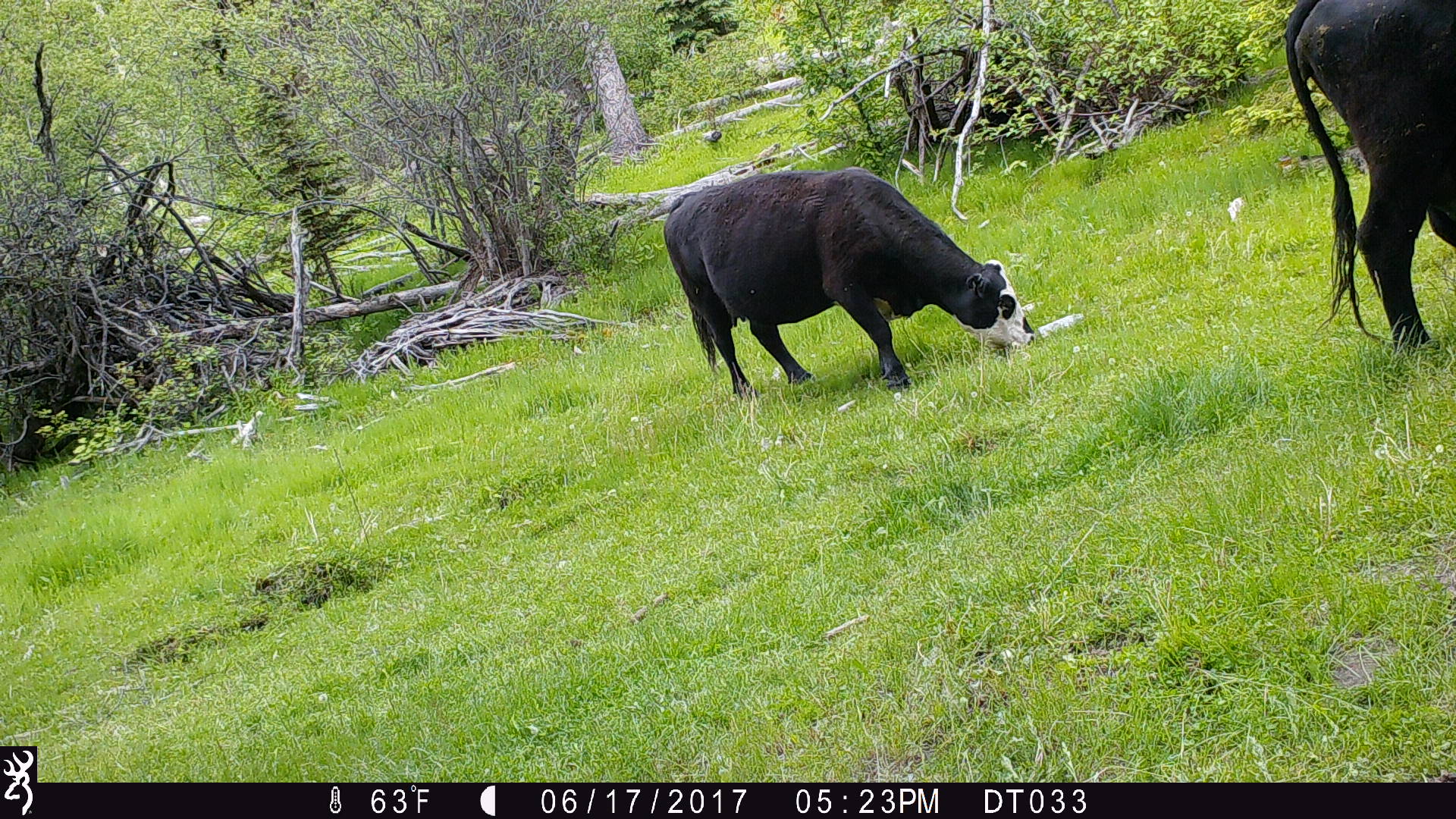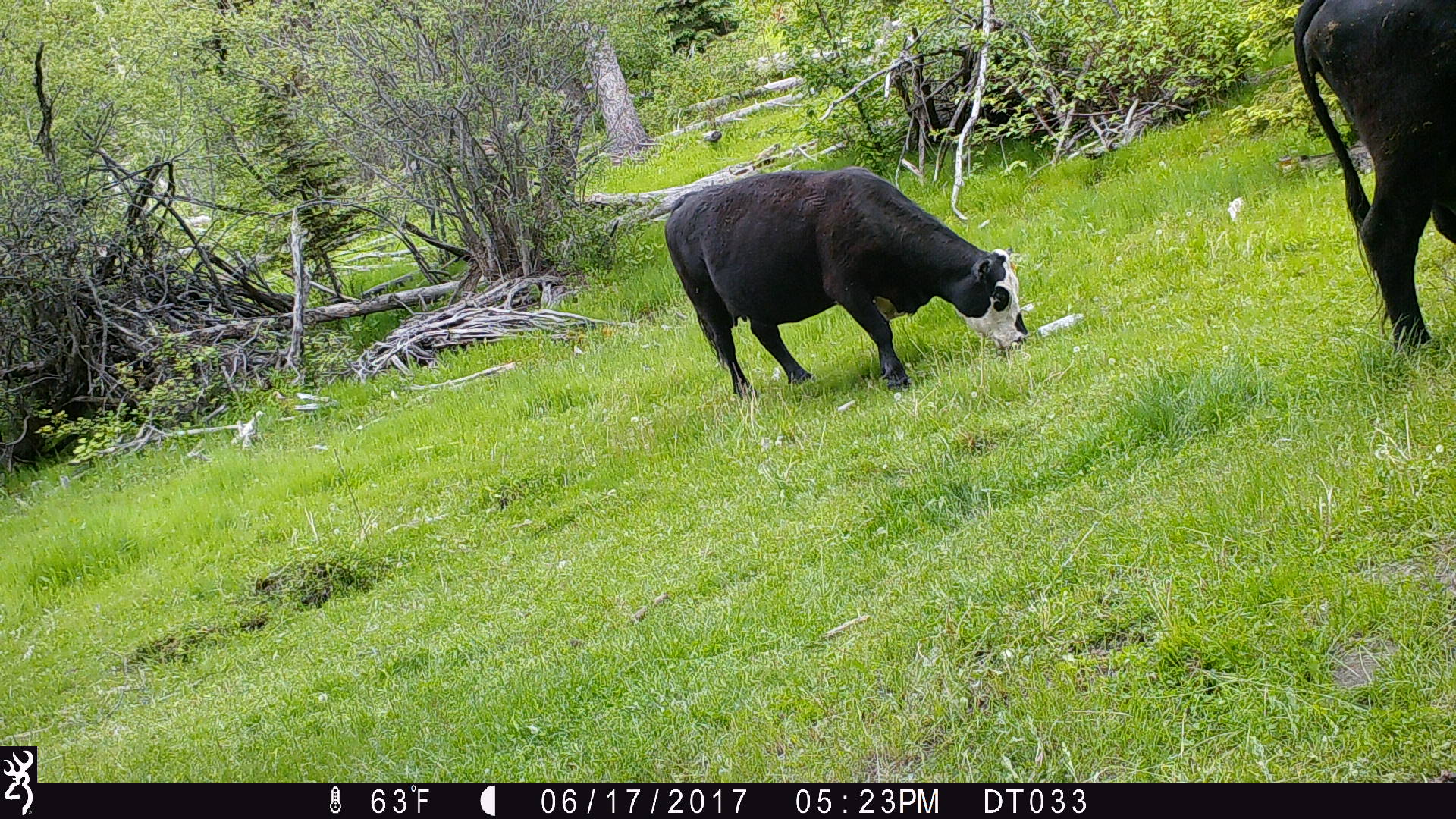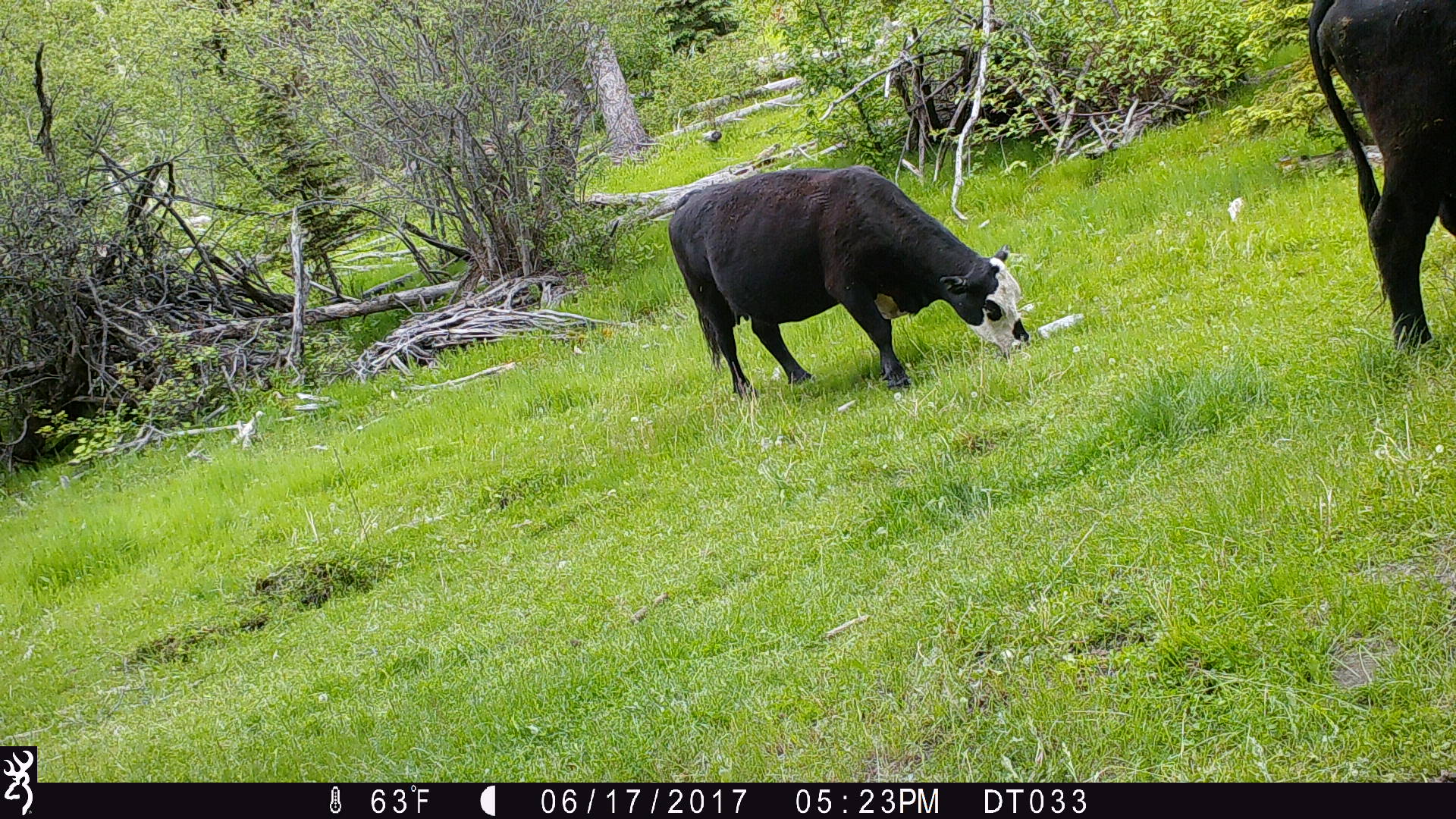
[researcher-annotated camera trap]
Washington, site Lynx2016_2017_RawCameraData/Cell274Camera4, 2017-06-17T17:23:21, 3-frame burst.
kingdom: Animalia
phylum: Chordata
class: Mammalia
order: Artiodactyla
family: Bovidae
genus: Bos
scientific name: Bos taurus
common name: domestic cattle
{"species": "domestic cattle (Bos taurus)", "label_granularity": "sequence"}